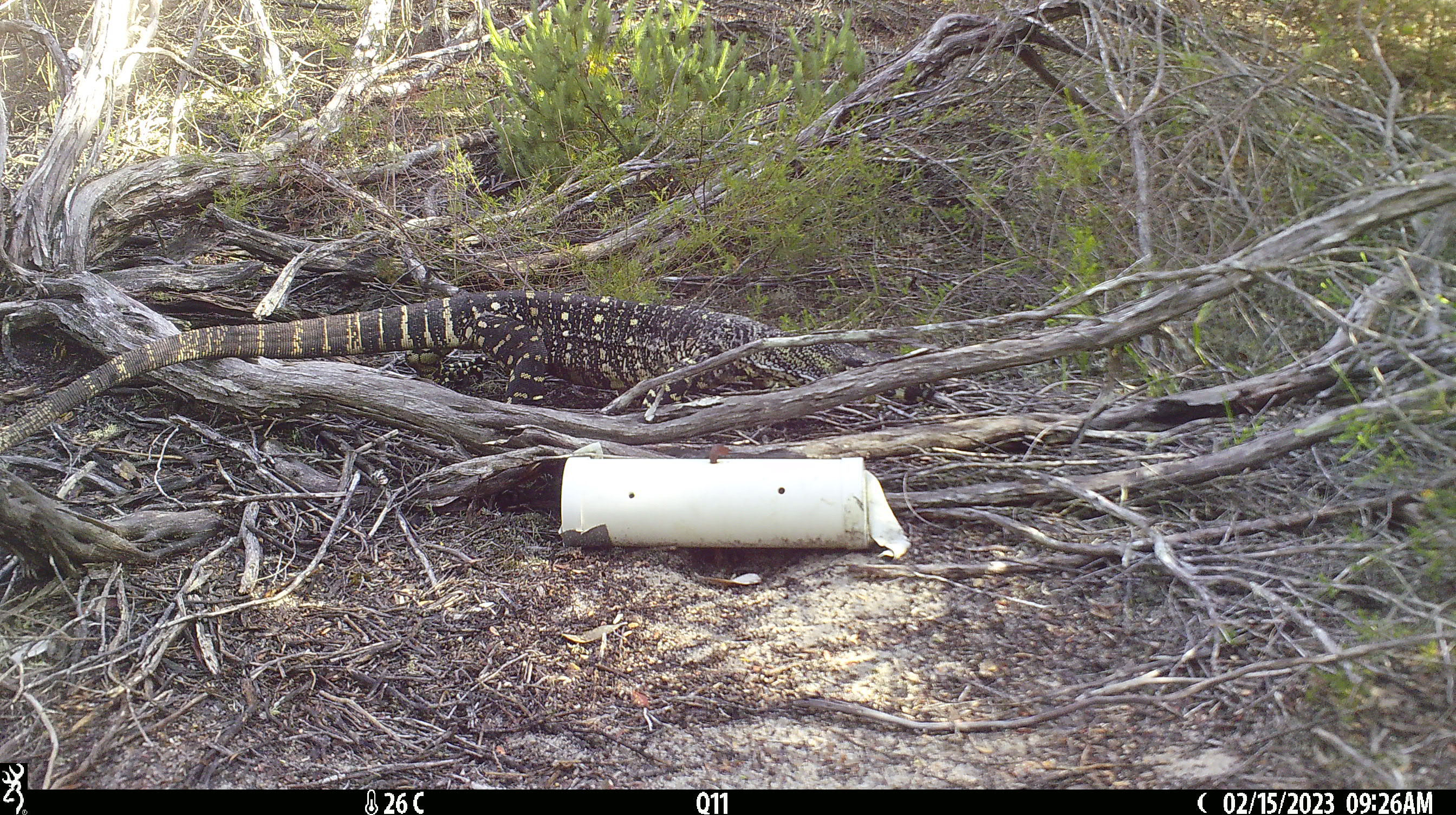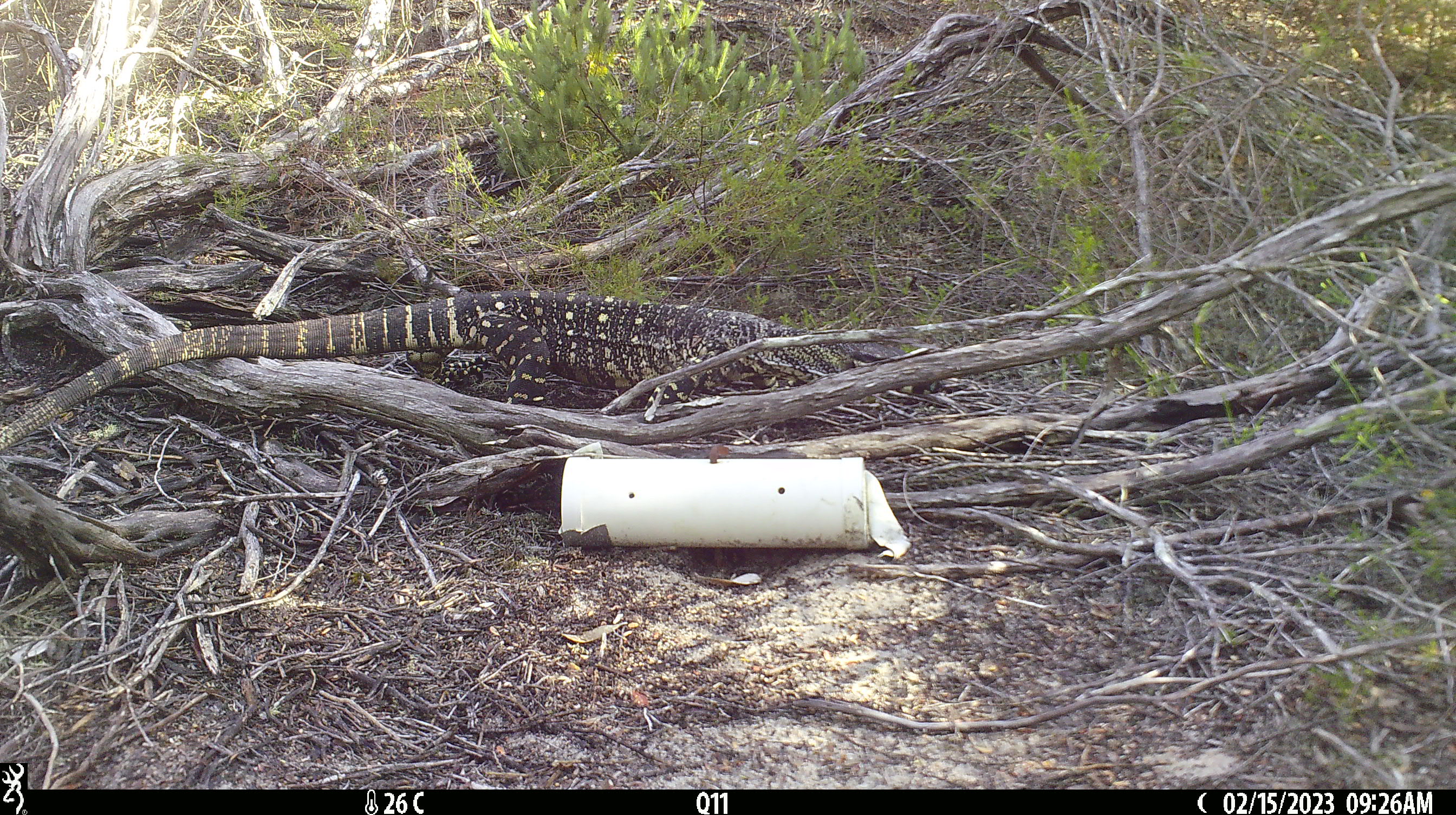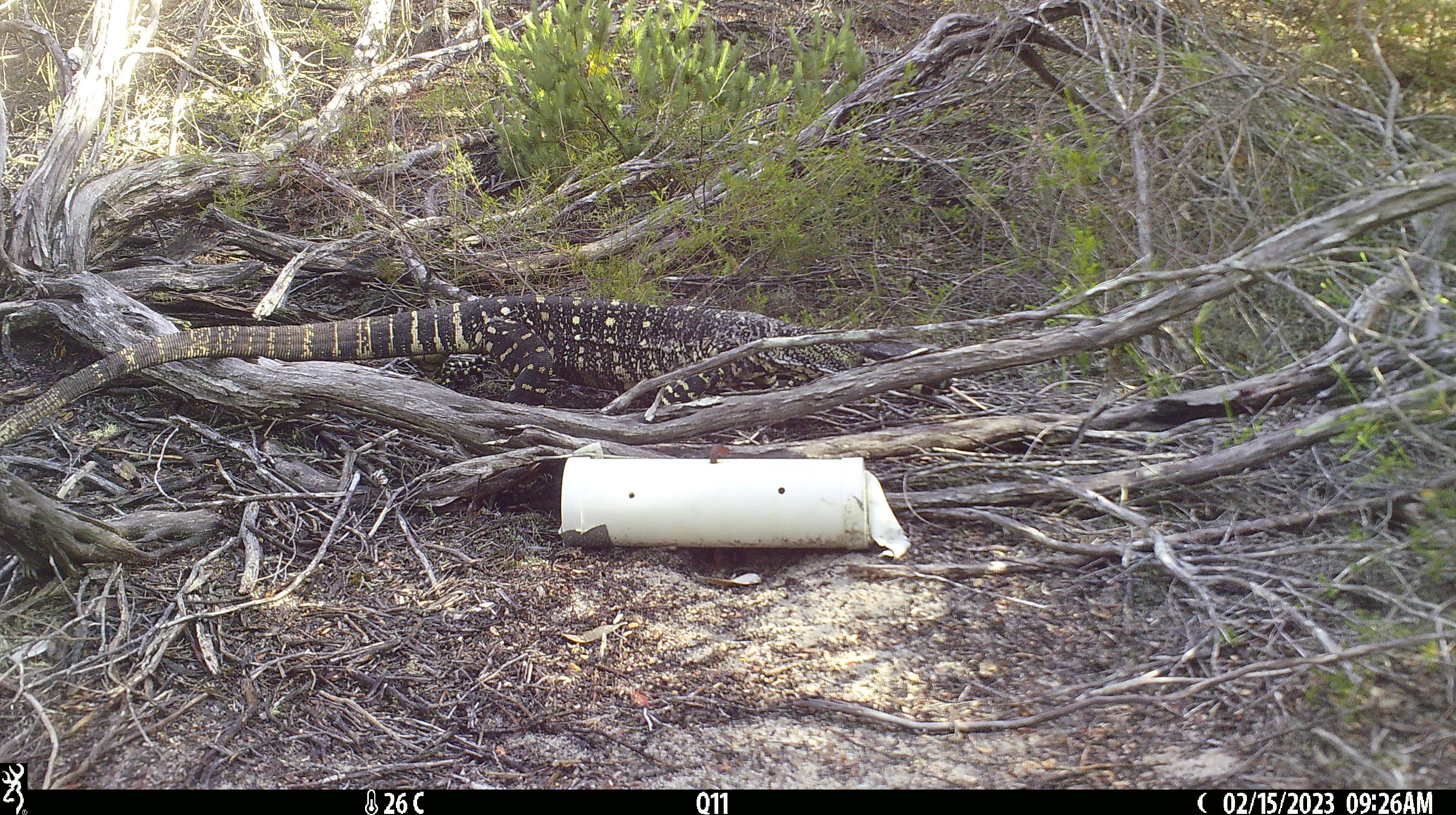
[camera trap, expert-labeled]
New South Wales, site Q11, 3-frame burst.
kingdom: Animalia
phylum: Chordata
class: Reptilia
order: Squamata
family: Varanidae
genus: Varanus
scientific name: Varanus varius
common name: lace monitor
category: goanna